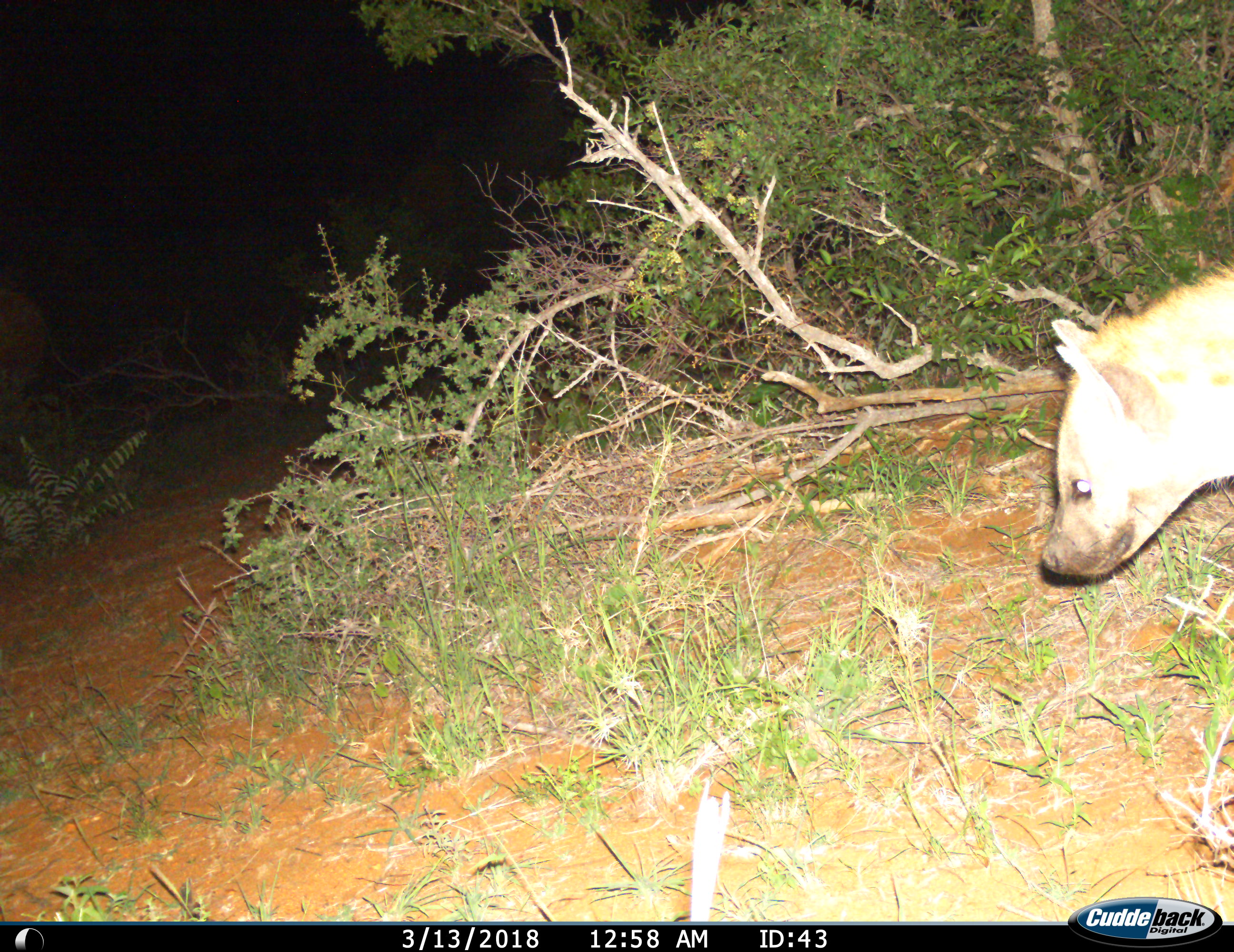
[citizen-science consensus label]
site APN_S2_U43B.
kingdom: Animalia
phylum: Chordata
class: Mammalia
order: Carnivora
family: Hyaenidae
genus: Crocuta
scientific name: Crocuta crocuta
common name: spotted hyena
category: hyenaspotted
Hyenaspotted (spotted hyena) (Crocuta crocuta), count 1. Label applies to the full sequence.